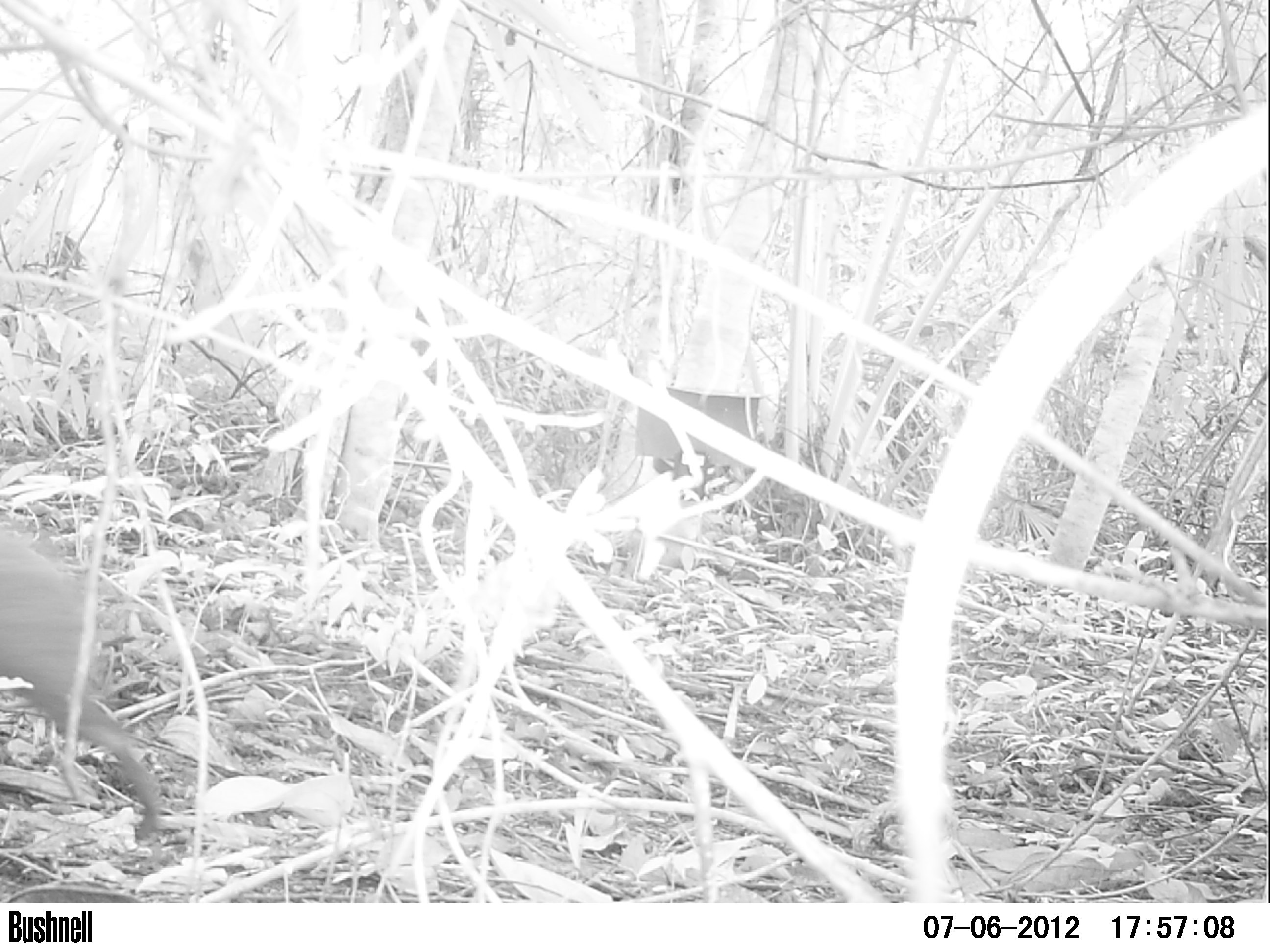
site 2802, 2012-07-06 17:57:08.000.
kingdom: Animalia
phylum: Chordata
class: Mammalia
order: Rodentia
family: Dasyproctidae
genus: Dasyprocta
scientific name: Dasyprocta punctata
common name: central american agouti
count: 1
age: adult